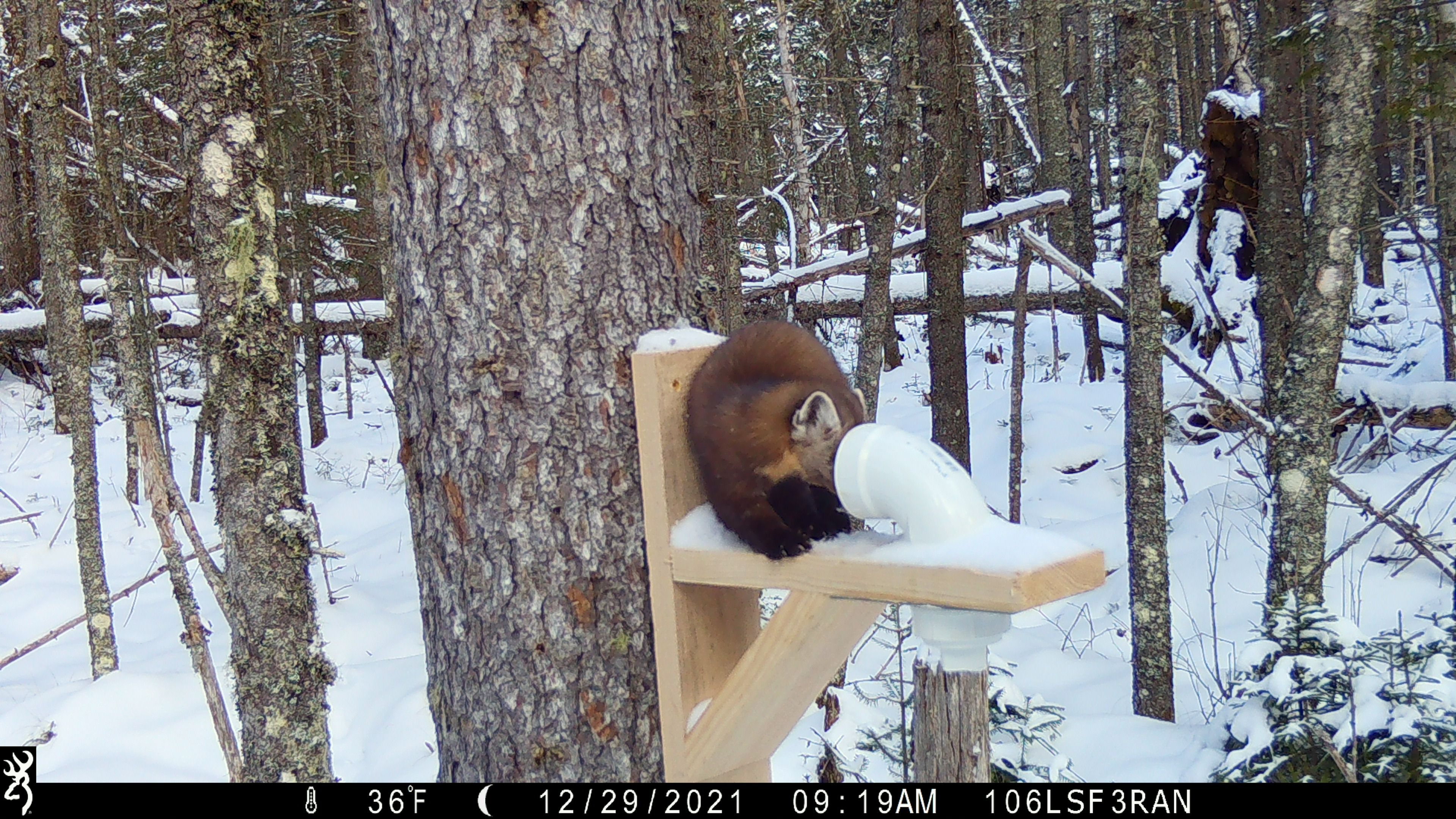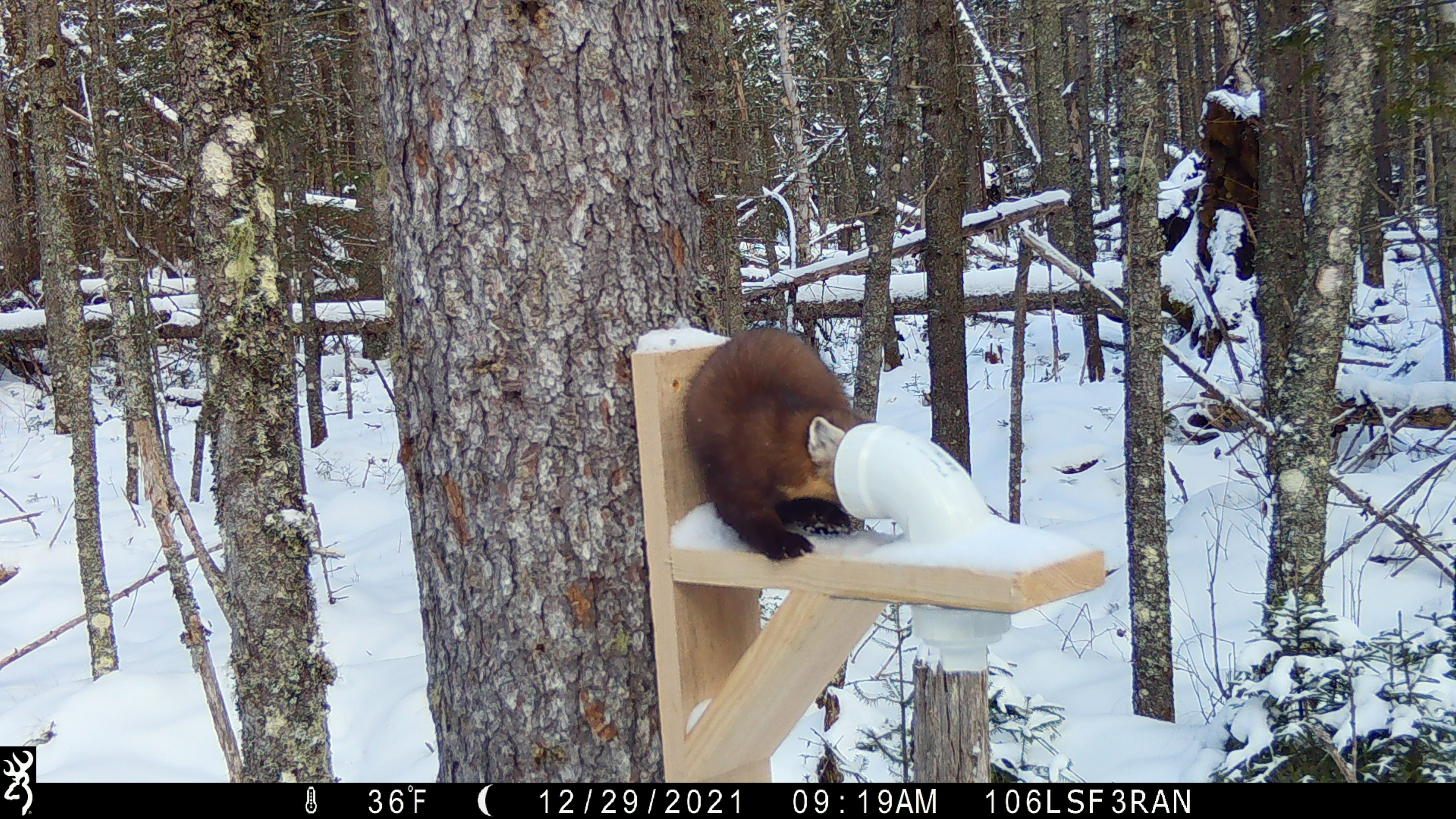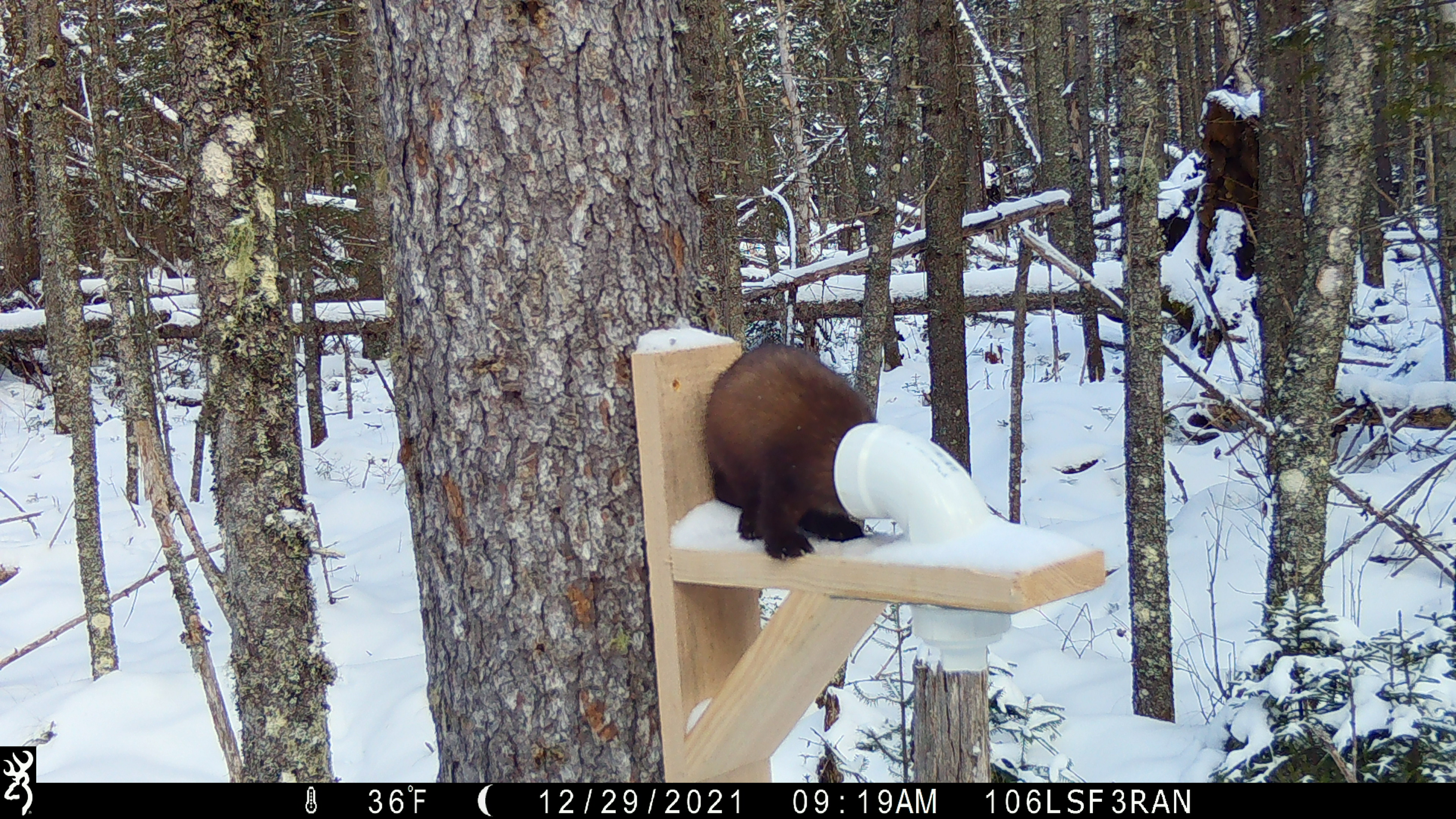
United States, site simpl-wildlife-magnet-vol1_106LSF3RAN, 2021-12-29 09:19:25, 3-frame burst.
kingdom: Animalia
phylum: Chordata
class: Mammalia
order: Carnivora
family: Mustelidae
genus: Martes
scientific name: Martes americana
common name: american marten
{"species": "american marten (Martes americana)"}